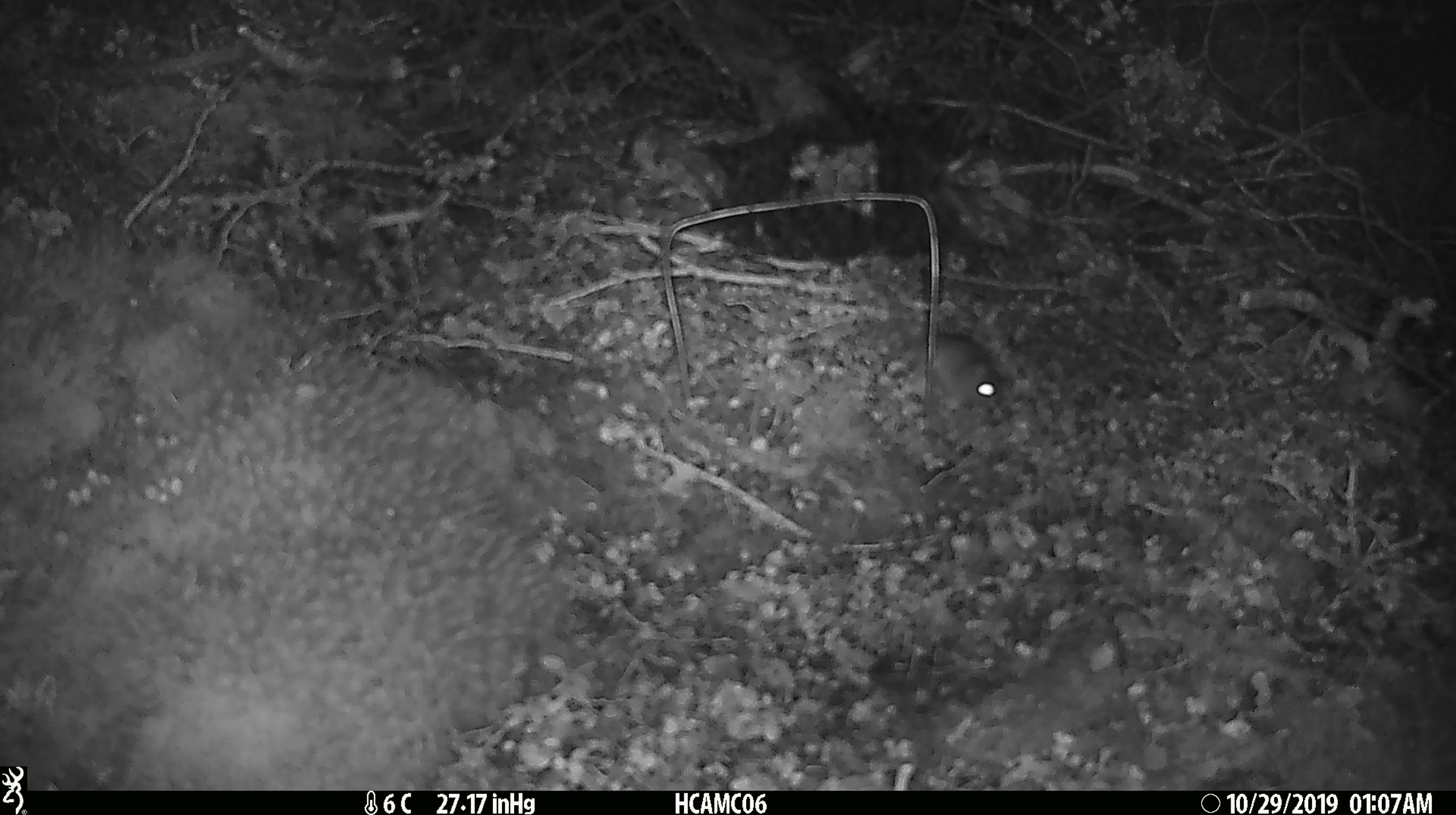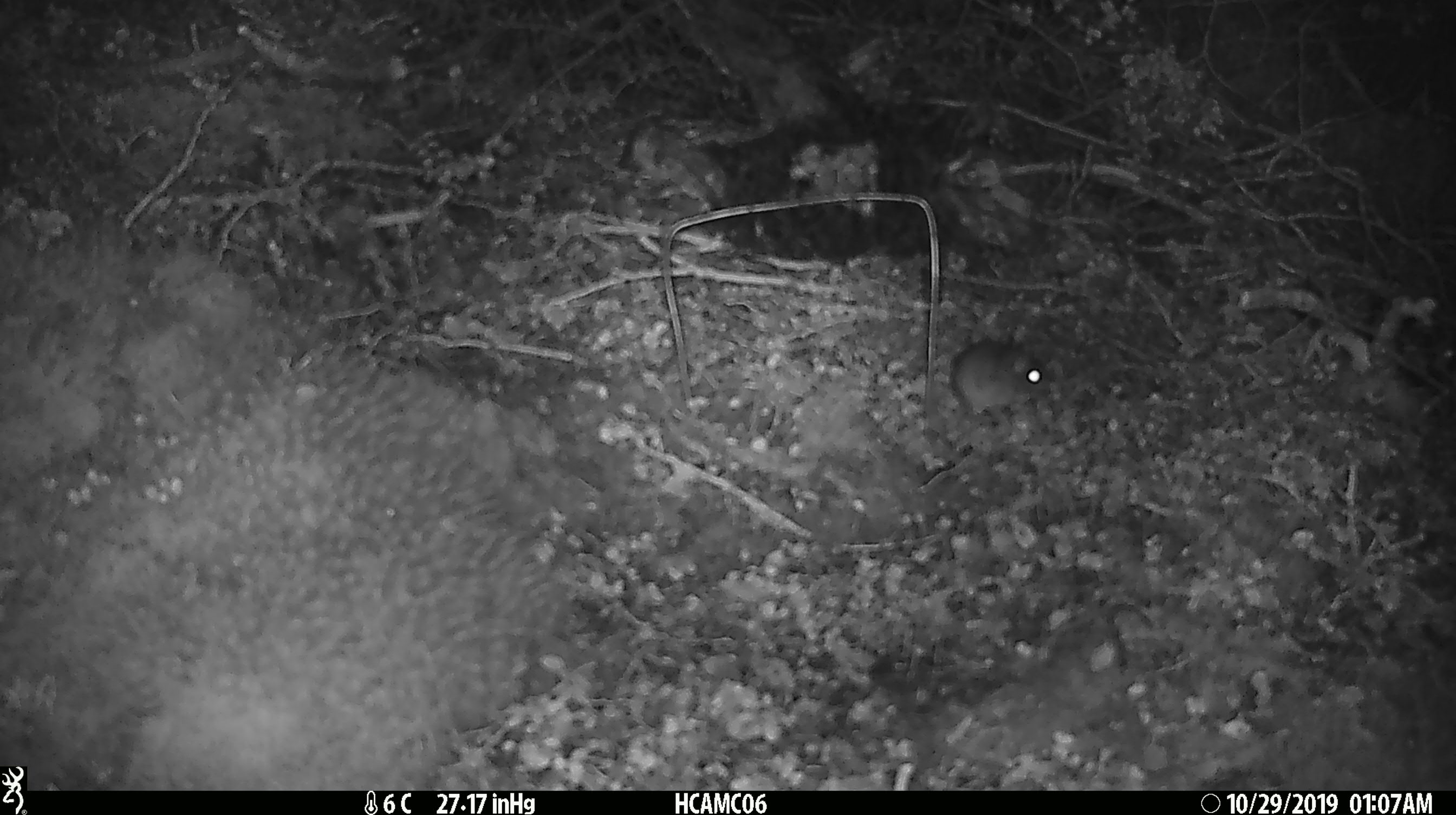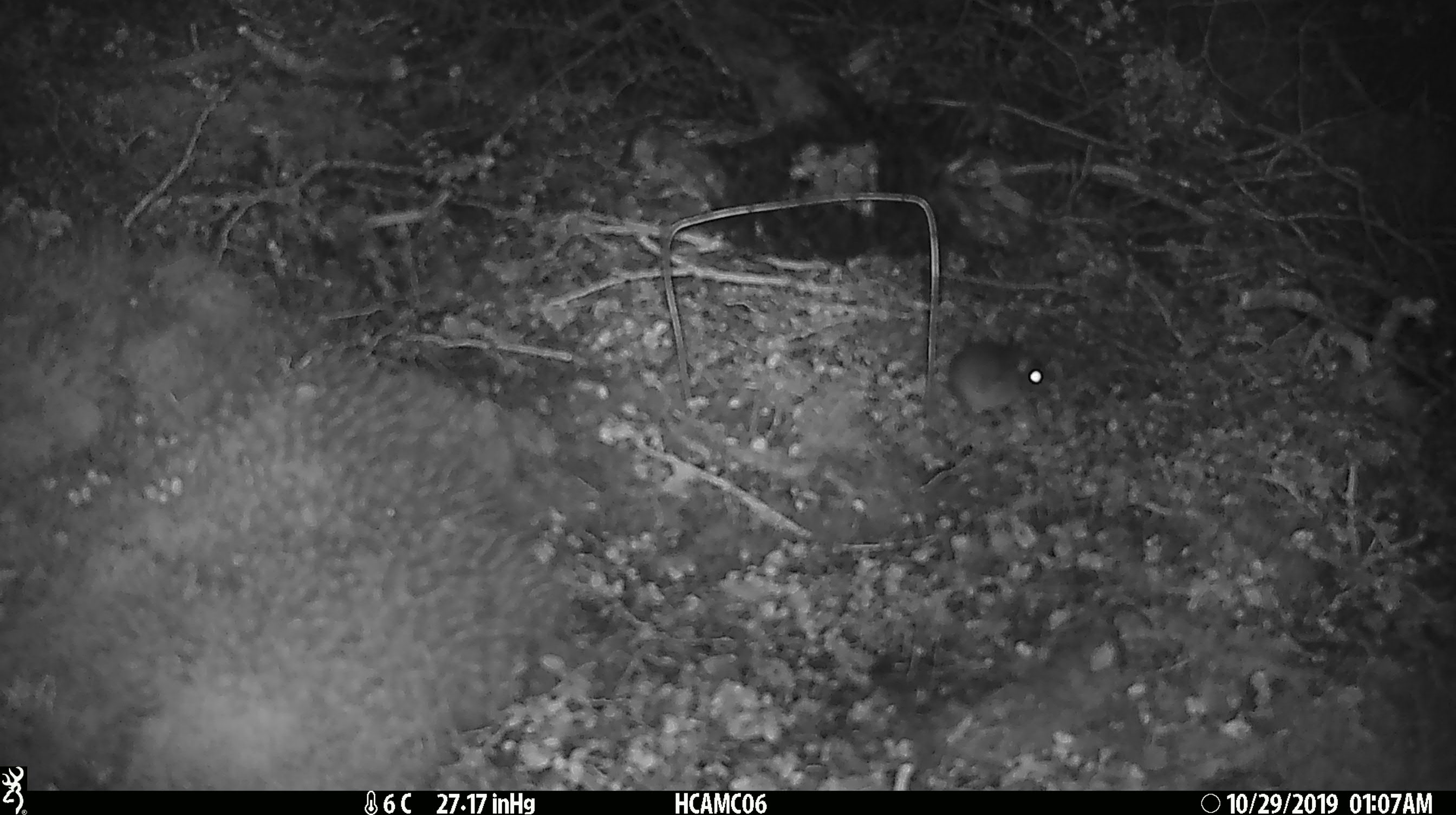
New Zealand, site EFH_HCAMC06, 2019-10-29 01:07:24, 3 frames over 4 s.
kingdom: Animalia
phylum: Chordata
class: Mammalia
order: Rodentia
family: Muridae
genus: Mus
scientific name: Mus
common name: mouse